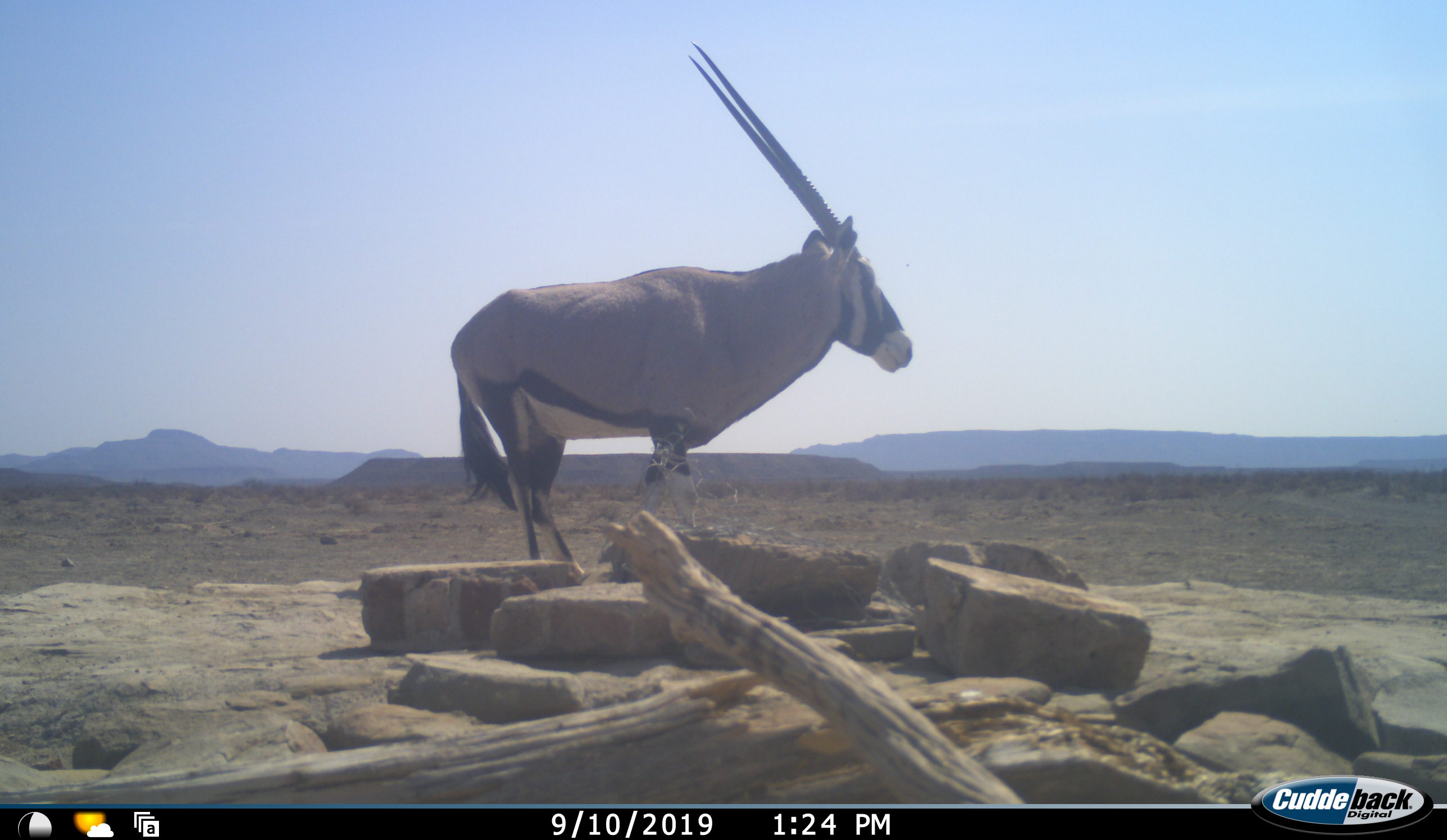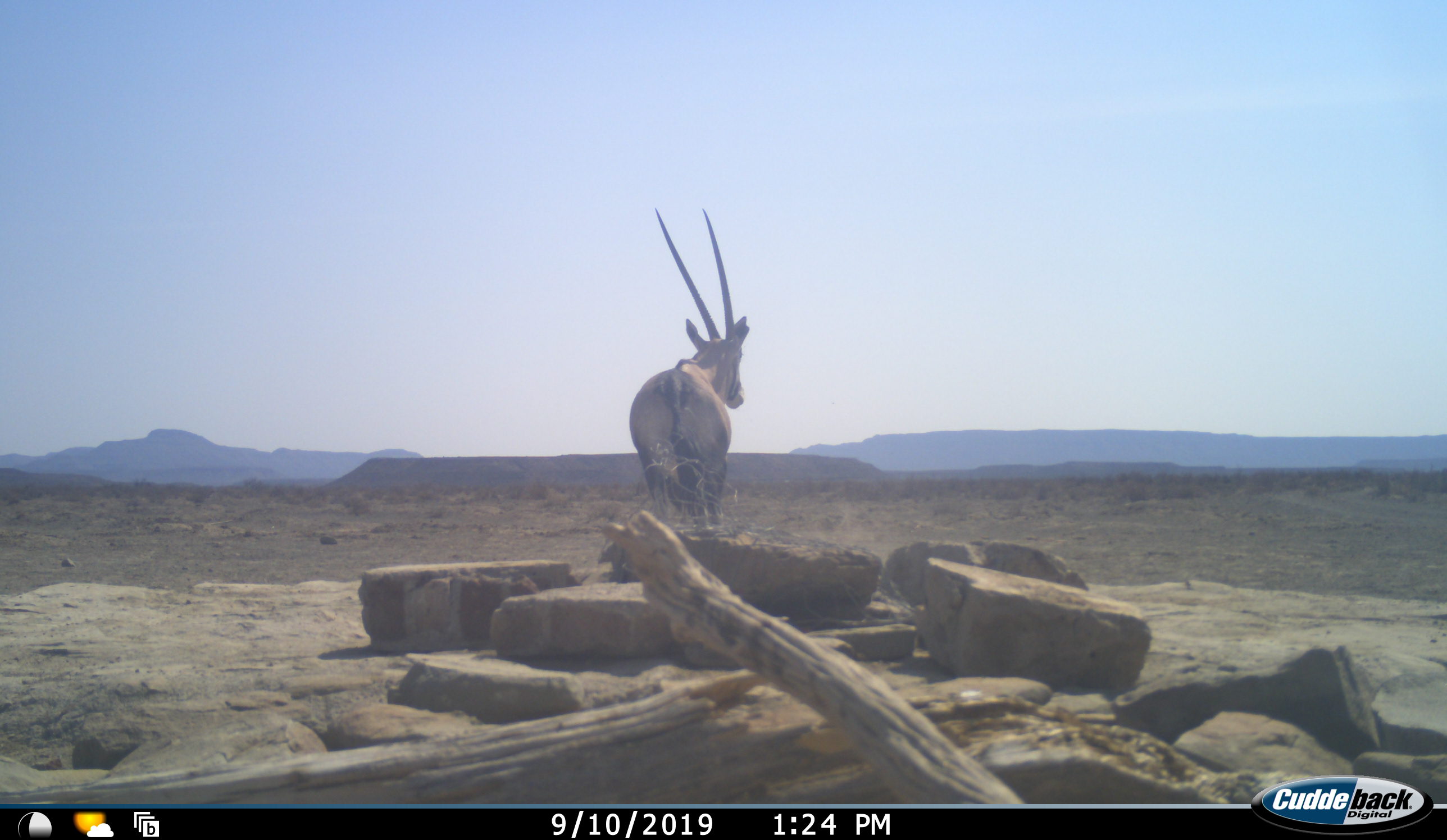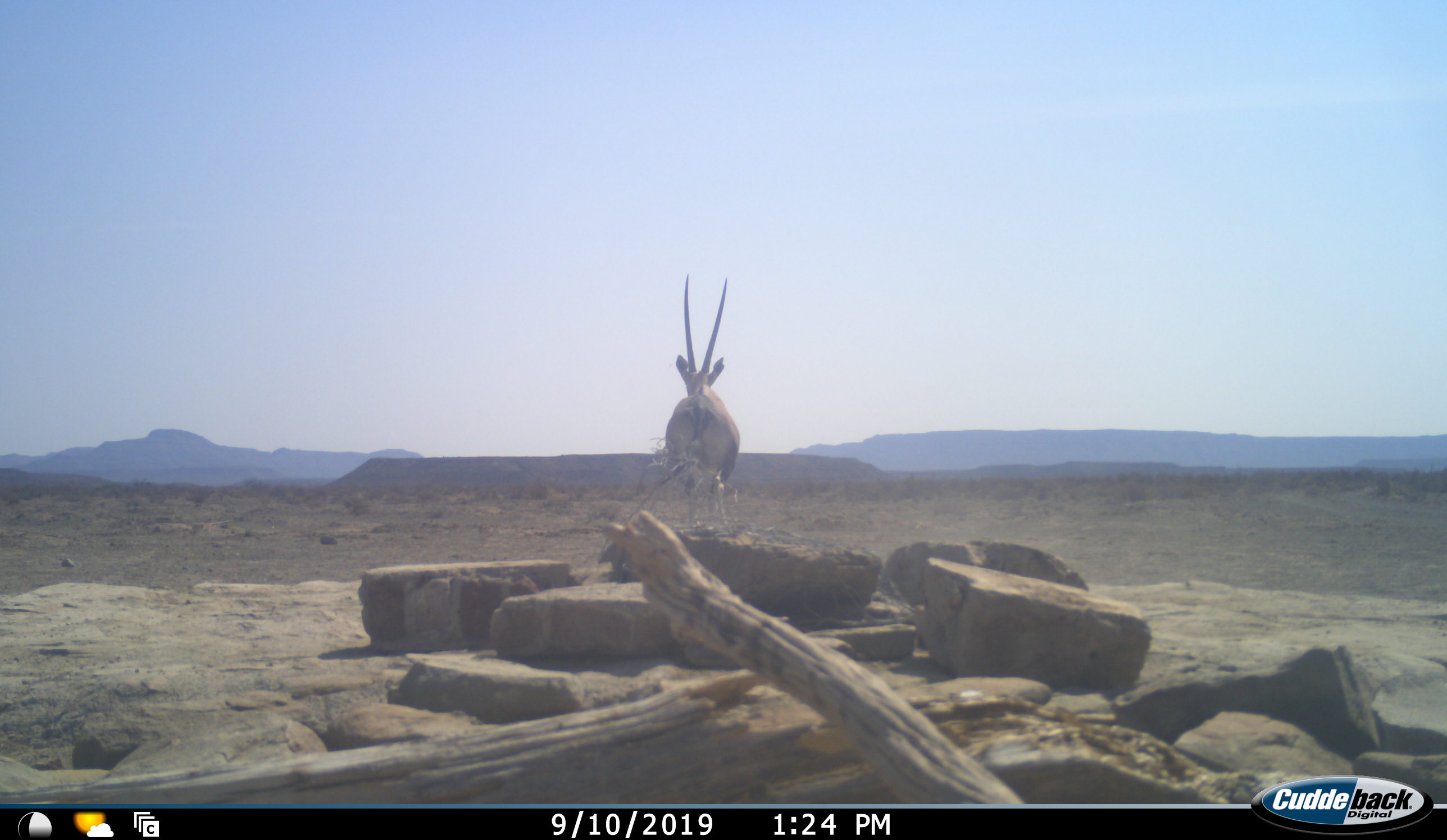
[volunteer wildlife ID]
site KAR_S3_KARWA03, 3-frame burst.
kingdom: Animalia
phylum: Chordata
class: Mammalia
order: Artiodactyla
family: Bovidae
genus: Oryx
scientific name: Oryx gazella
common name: gemsbok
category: oryx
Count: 1.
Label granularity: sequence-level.